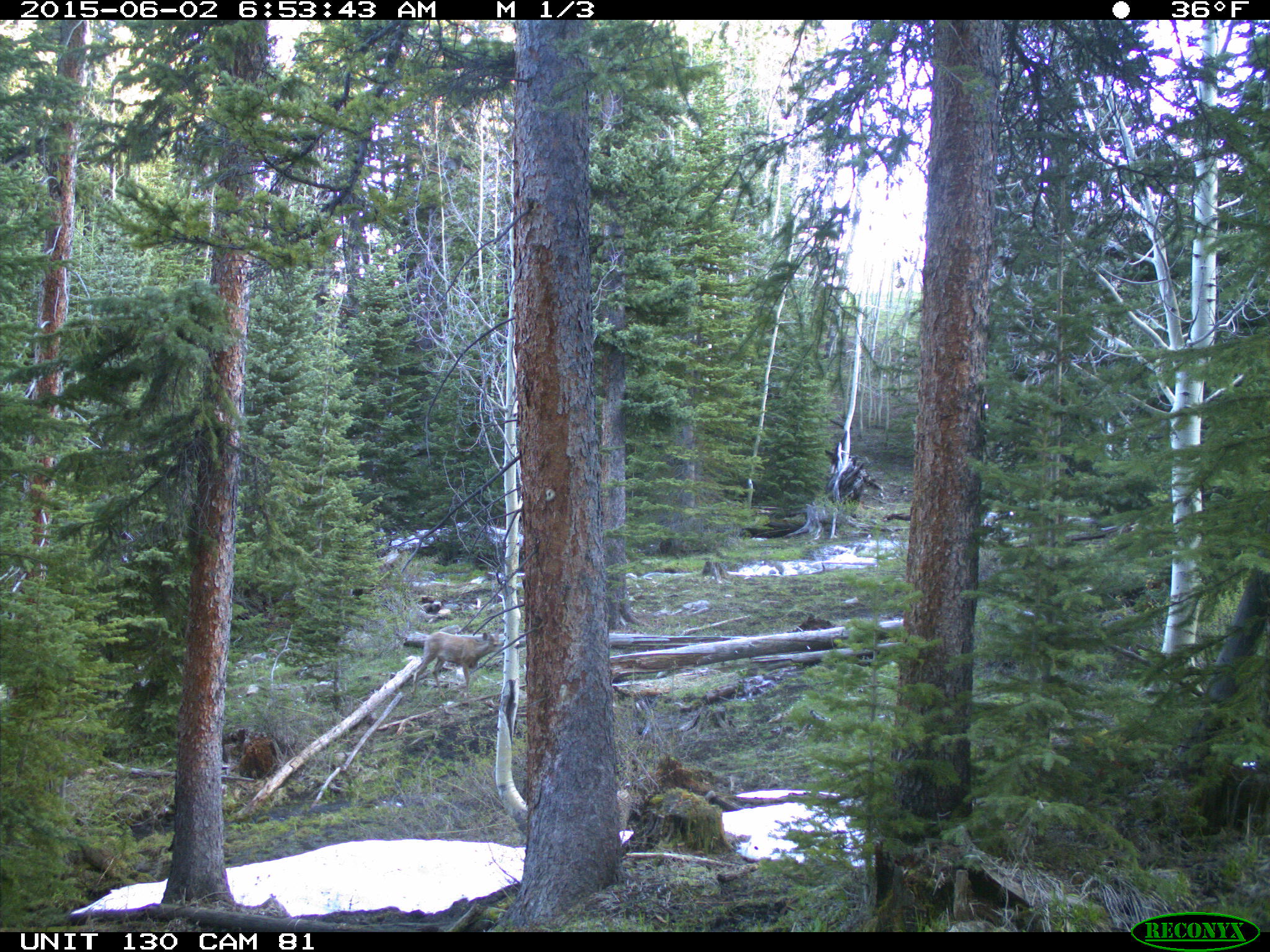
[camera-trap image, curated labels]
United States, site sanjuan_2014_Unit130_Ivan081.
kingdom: Animalia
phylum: Chordata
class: Mammalia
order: Artiodactyla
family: Cervidae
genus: Odocoileus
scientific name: Odocoileus hemionus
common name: mule deer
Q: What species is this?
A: Odocoileus hemionus (mule deer).